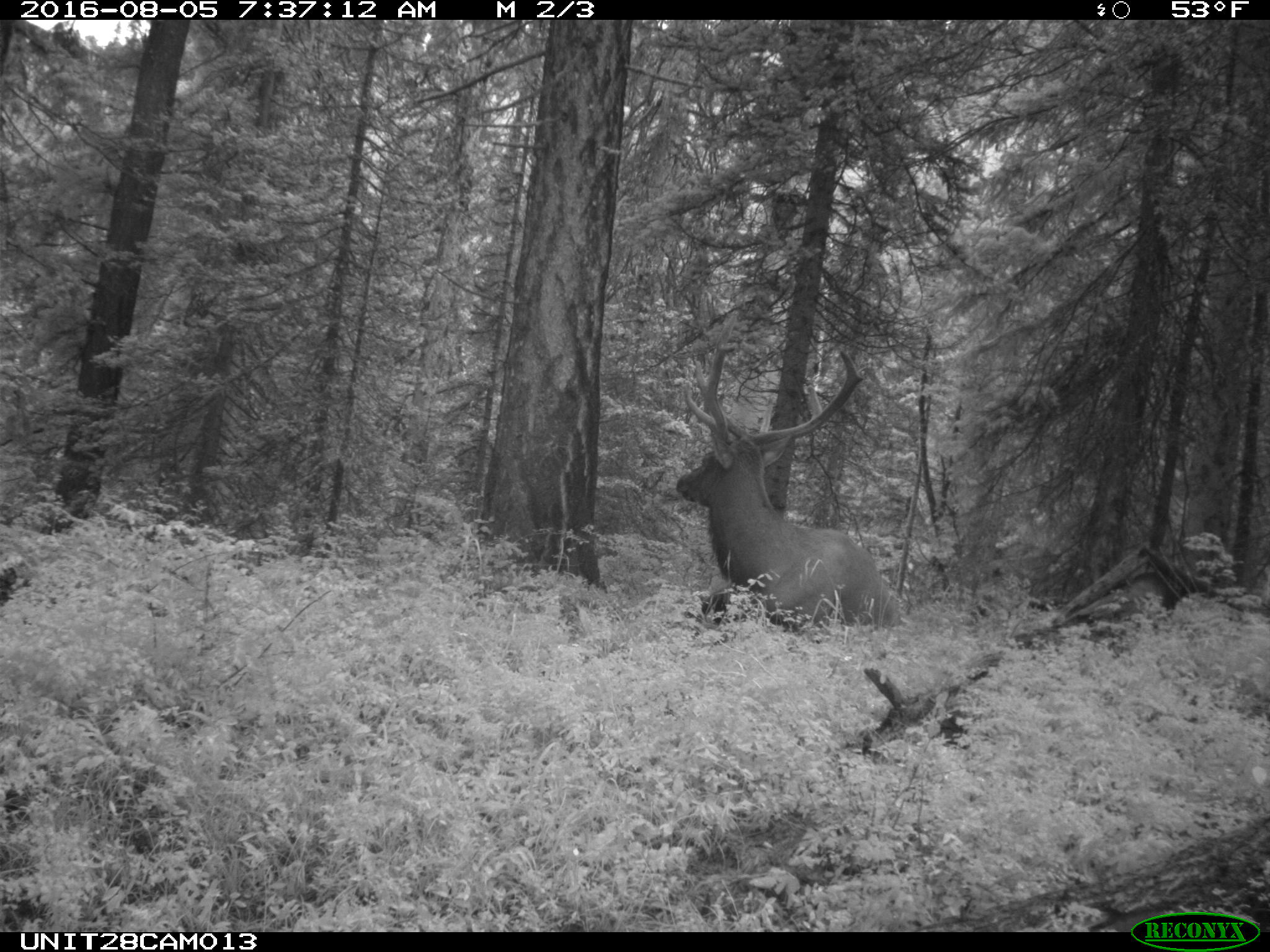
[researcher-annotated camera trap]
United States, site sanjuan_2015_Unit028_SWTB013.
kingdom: Animalia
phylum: Chordata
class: Mammalia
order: Artiodactyla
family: Cervidae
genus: Cervus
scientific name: Cervus elaphus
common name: red deer